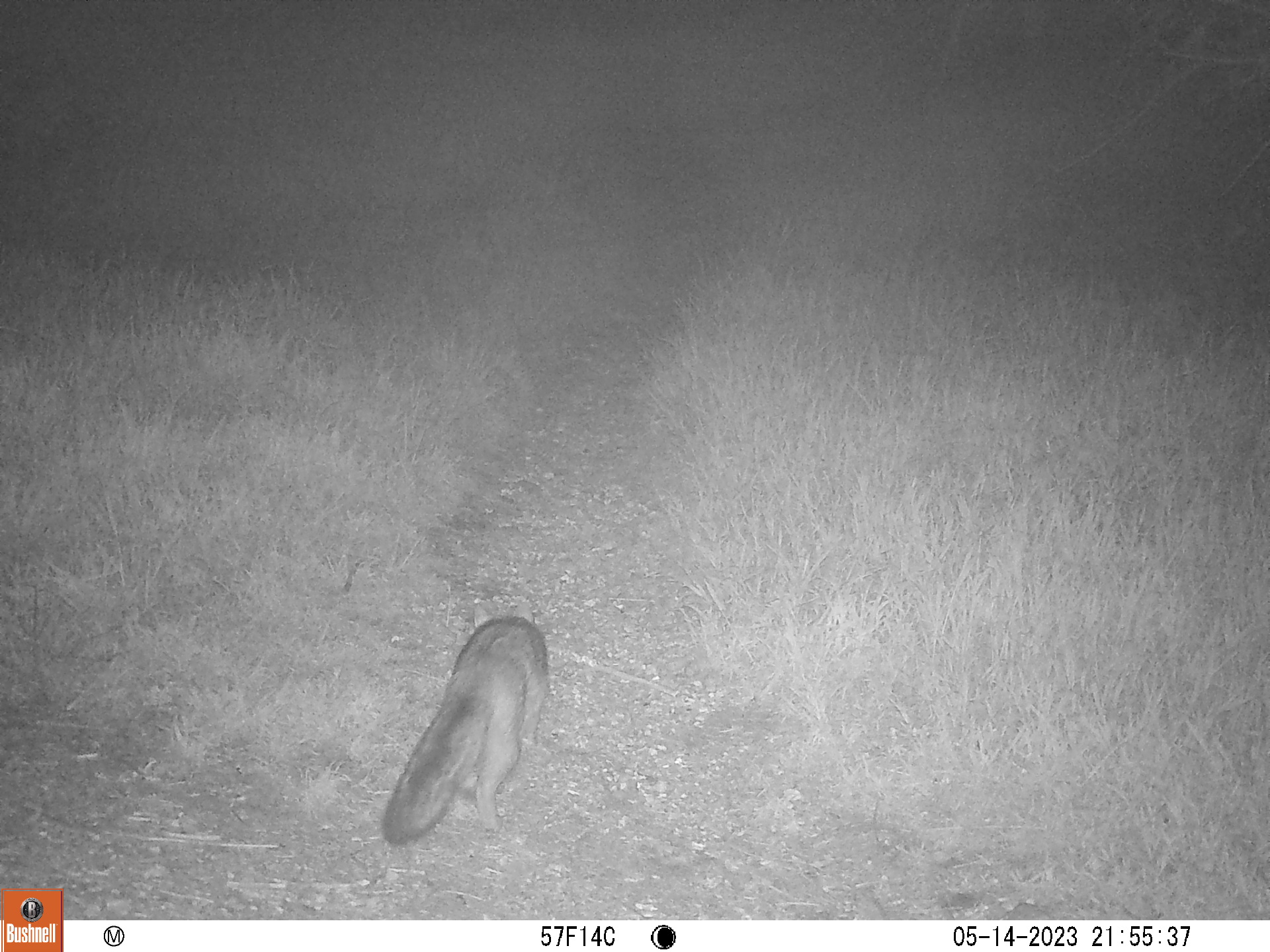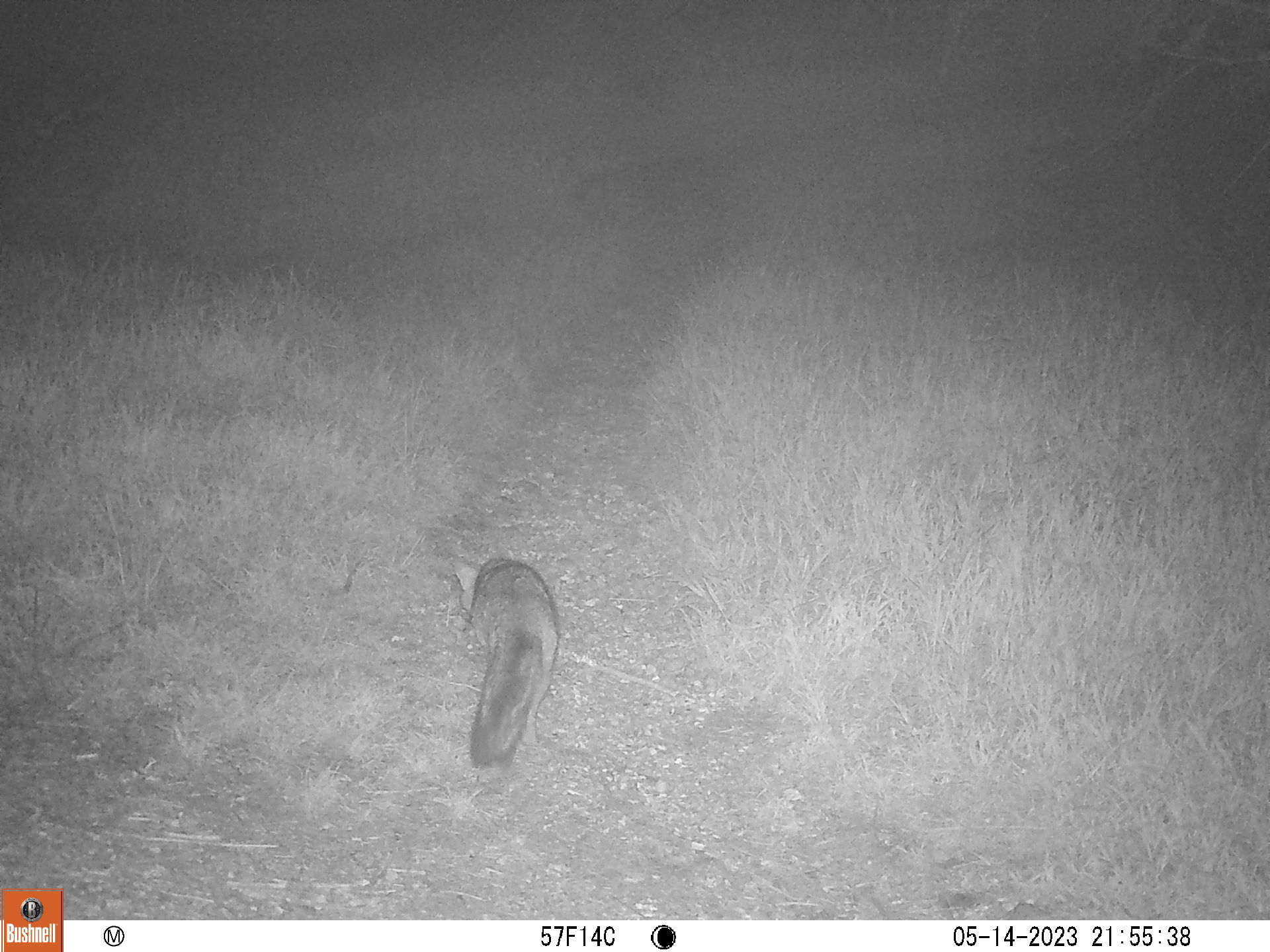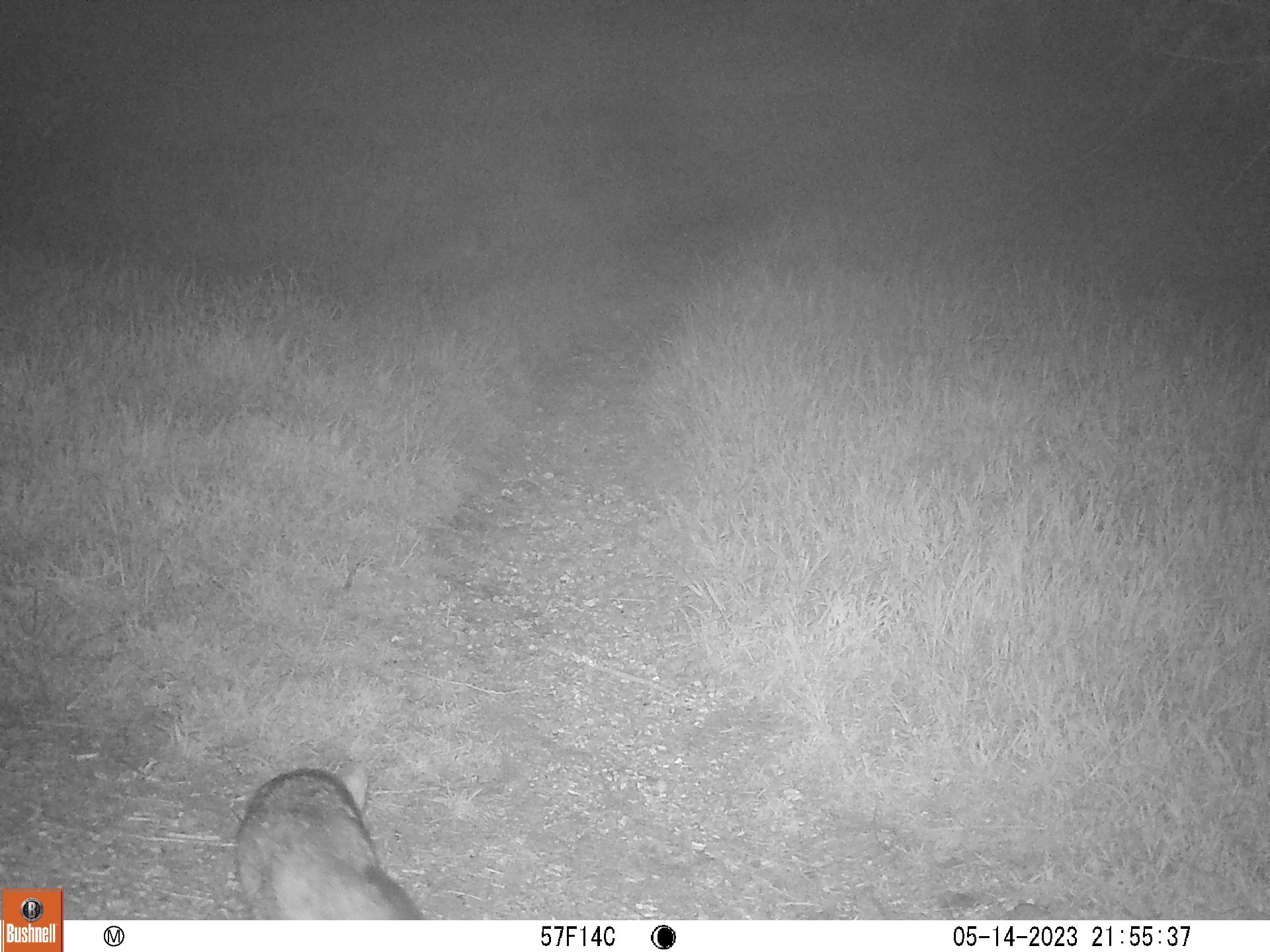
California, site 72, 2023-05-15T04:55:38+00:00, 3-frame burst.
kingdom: Animalia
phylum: Chordata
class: Mammalia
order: Carnivora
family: Canidae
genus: Urocyon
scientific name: Urocyon cinereoargenteus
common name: gray fox